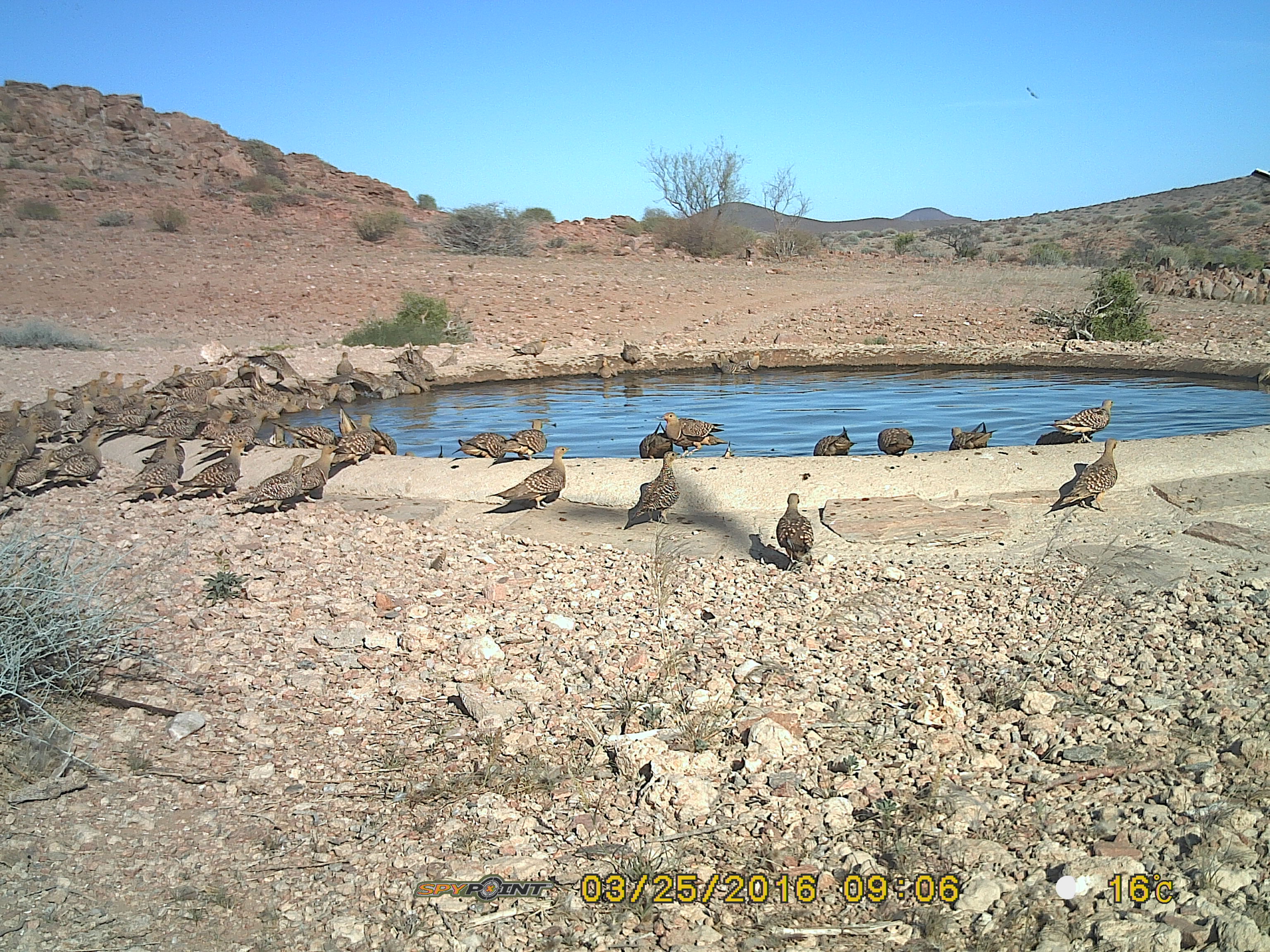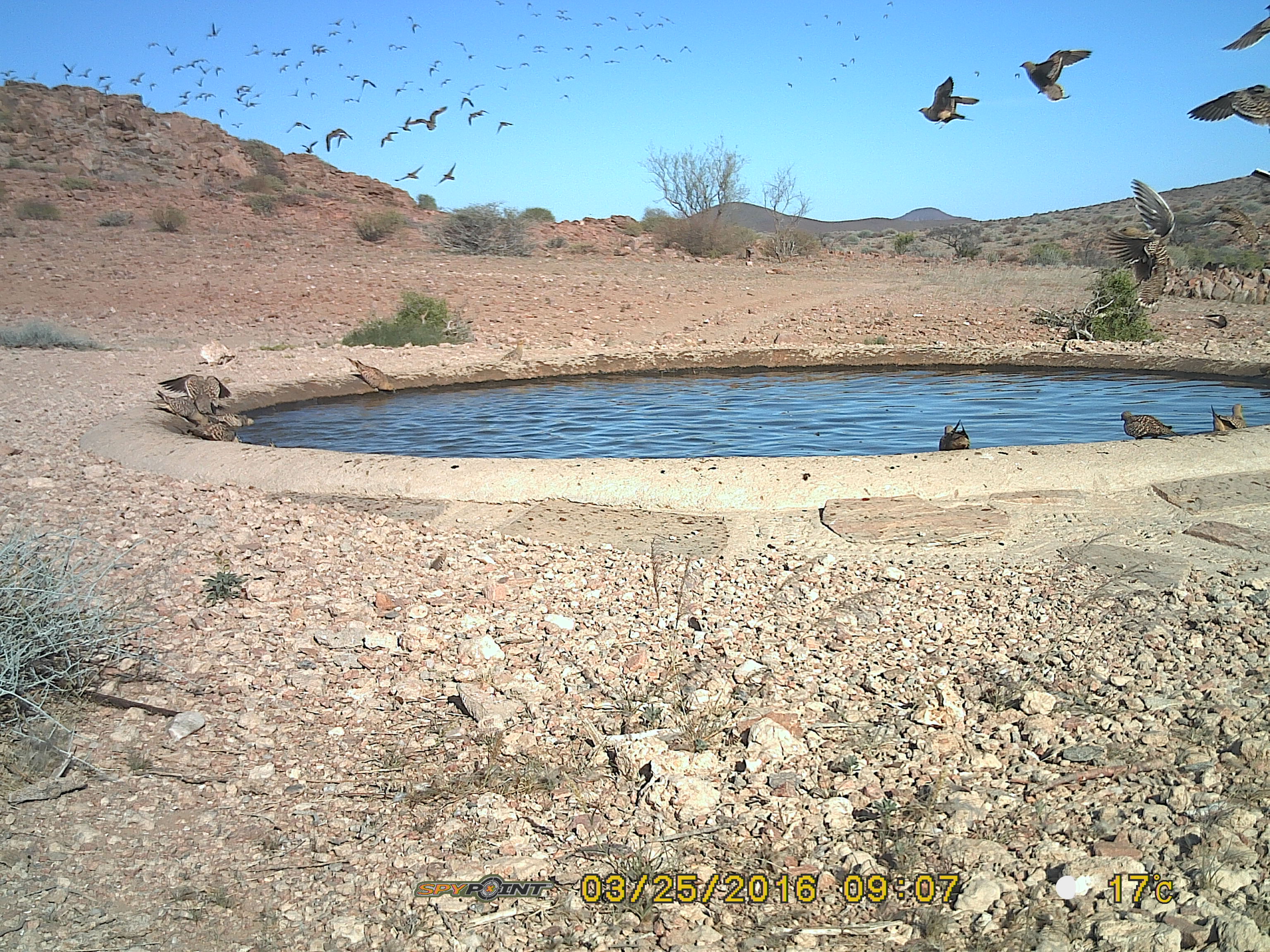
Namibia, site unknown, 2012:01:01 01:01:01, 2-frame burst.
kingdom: Animalia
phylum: Chordata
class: Aves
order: Pterocliformes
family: Pteroclidae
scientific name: Pteroclidae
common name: sandgrouse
Pteroclidae (sandgrouse).